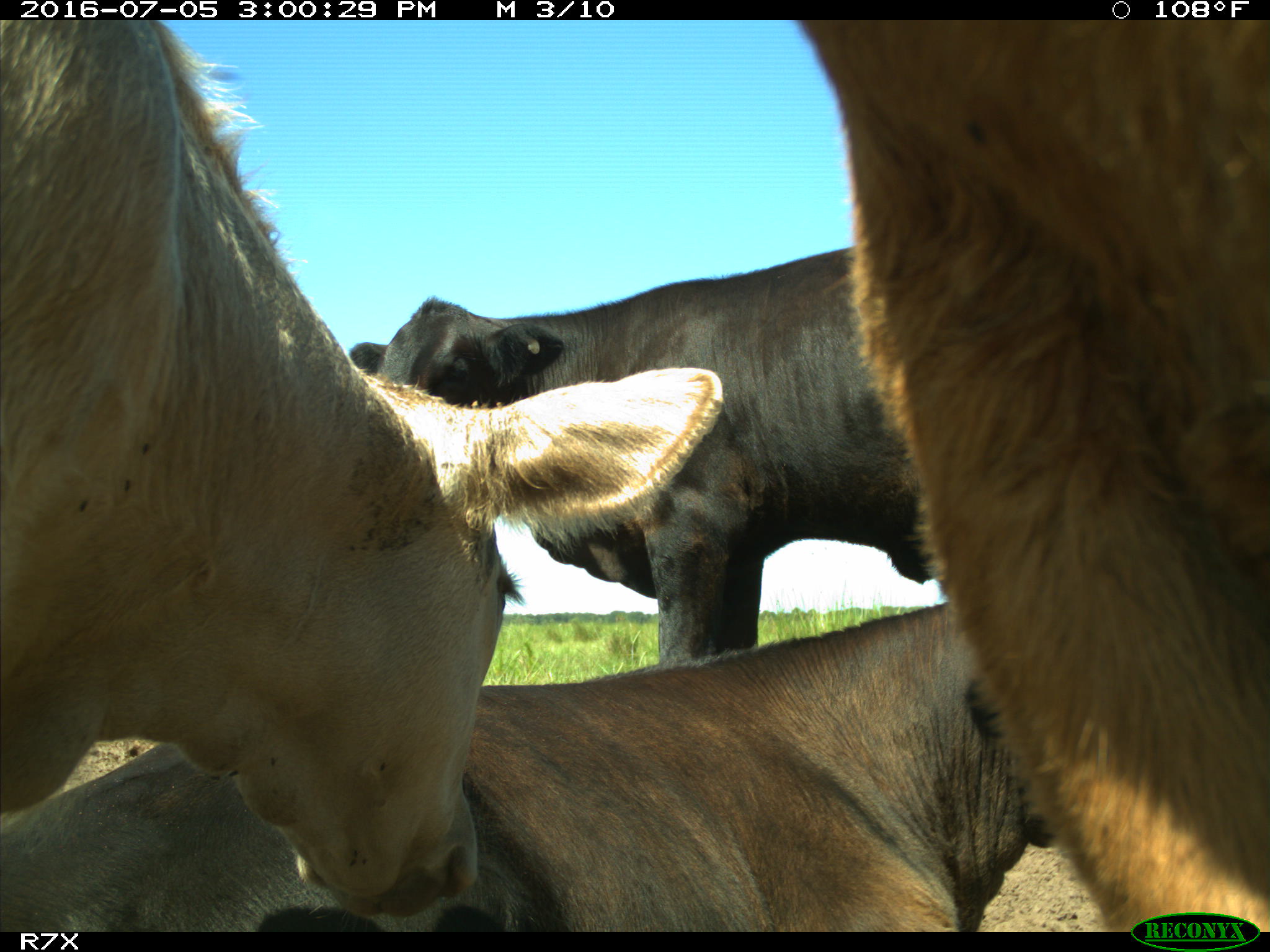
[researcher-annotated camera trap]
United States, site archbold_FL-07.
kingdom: Animalia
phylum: Chordata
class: Mammalia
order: Artiodactyla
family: Bovidae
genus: Bos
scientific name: Bos taurus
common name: domestic cow